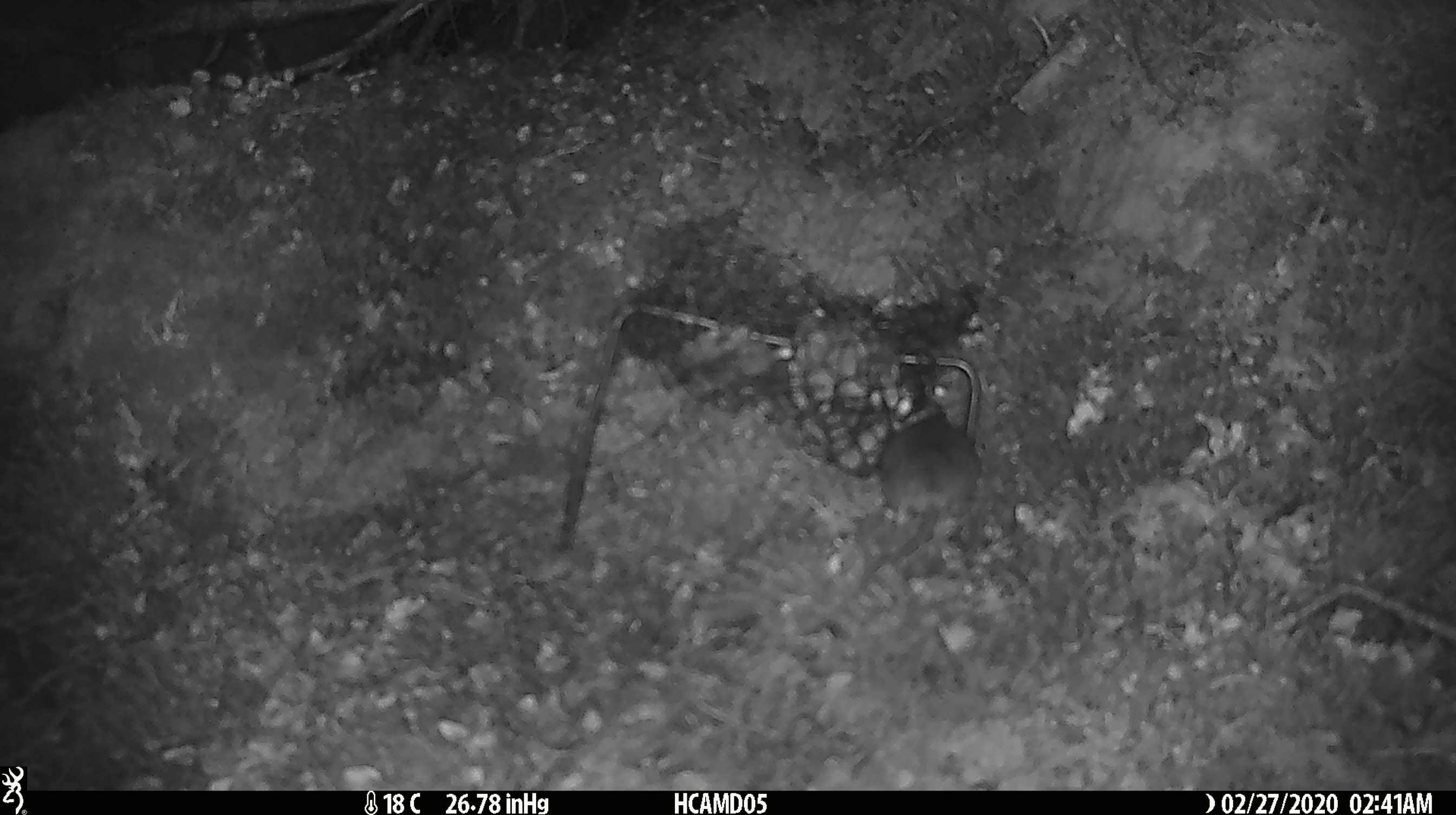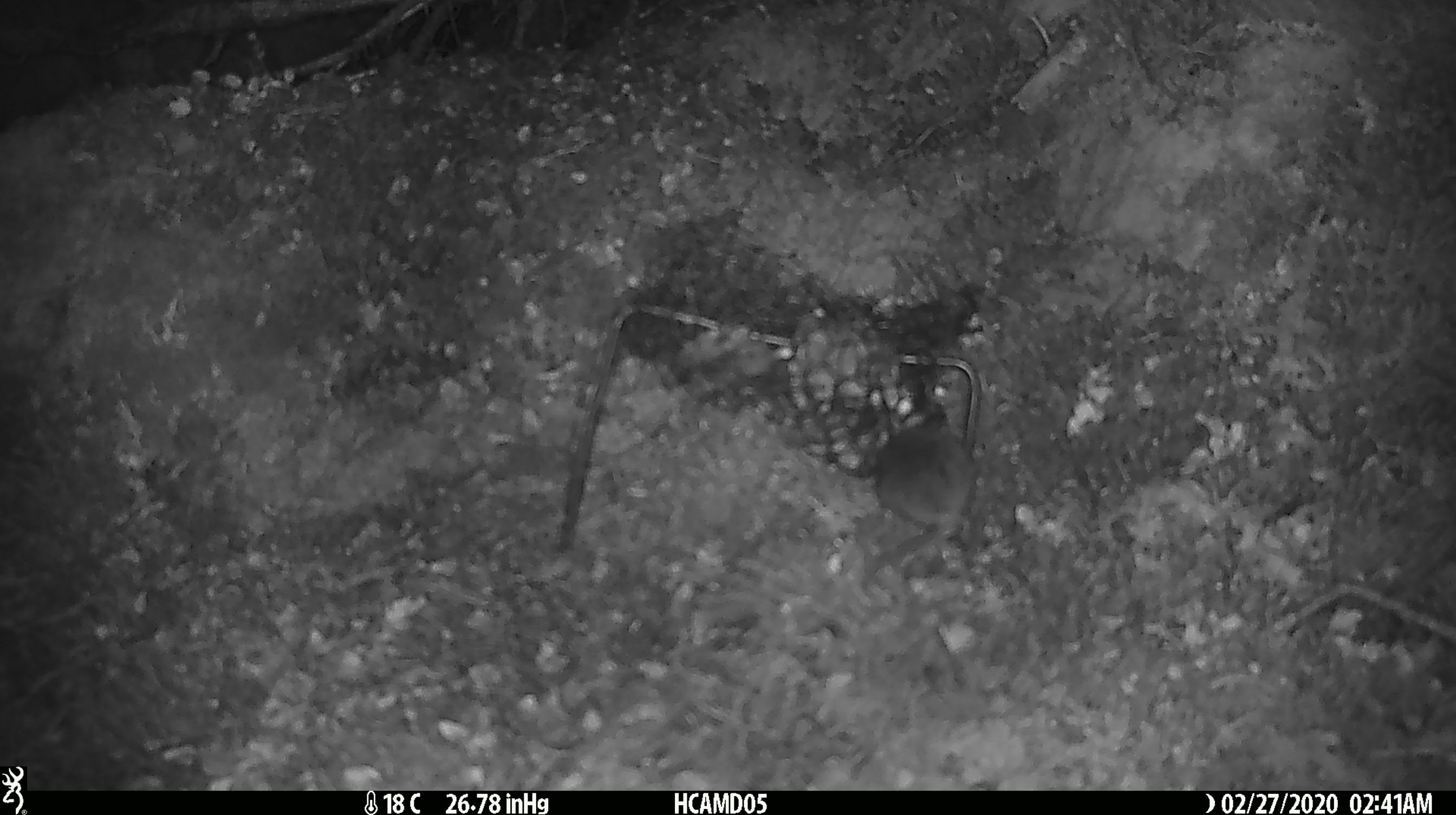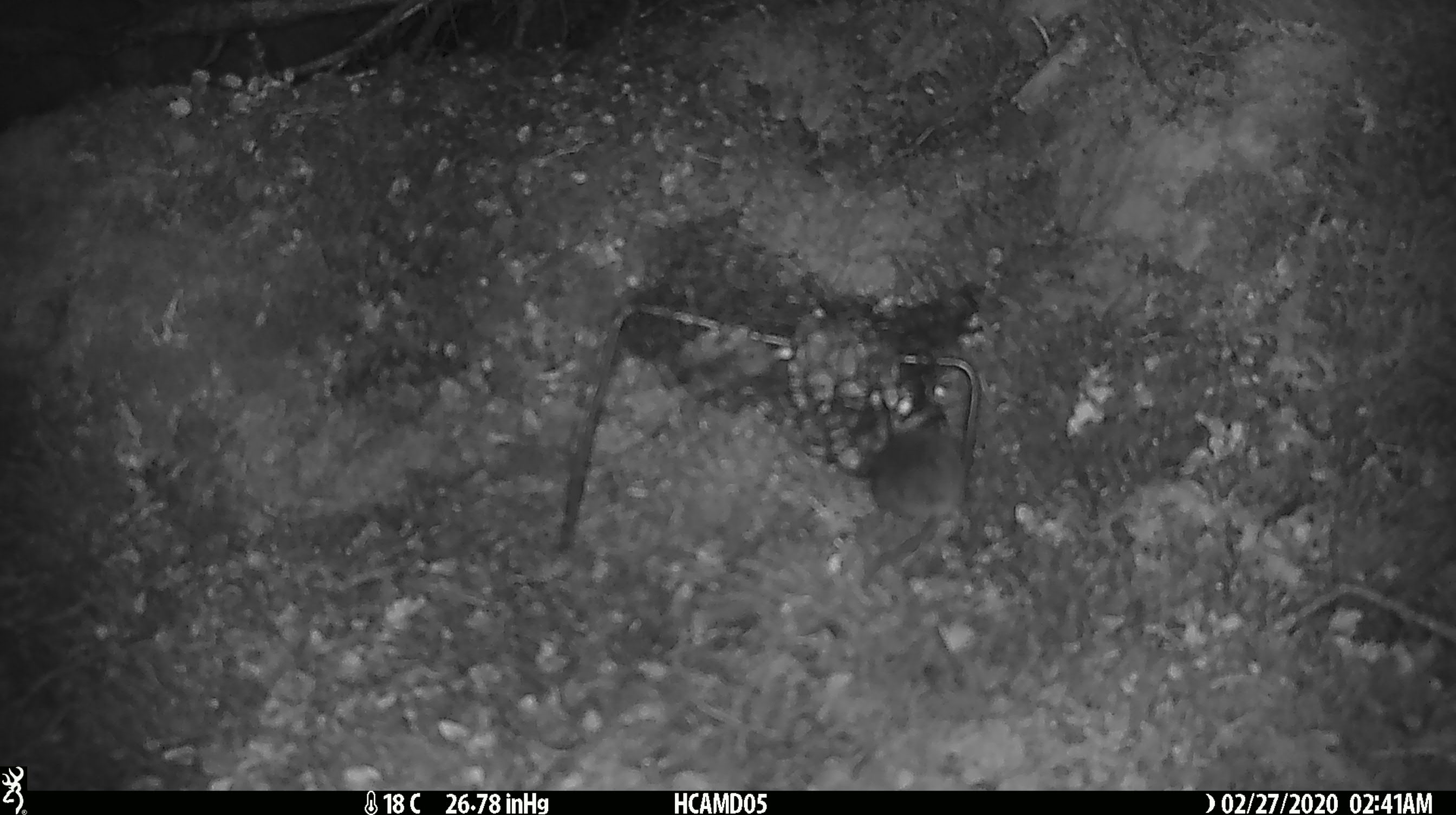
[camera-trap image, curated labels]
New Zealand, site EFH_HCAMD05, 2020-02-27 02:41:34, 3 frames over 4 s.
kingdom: Animalia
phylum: Chordata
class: Mammalia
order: Rodentia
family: Muridae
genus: Mus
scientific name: Mus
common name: mouse